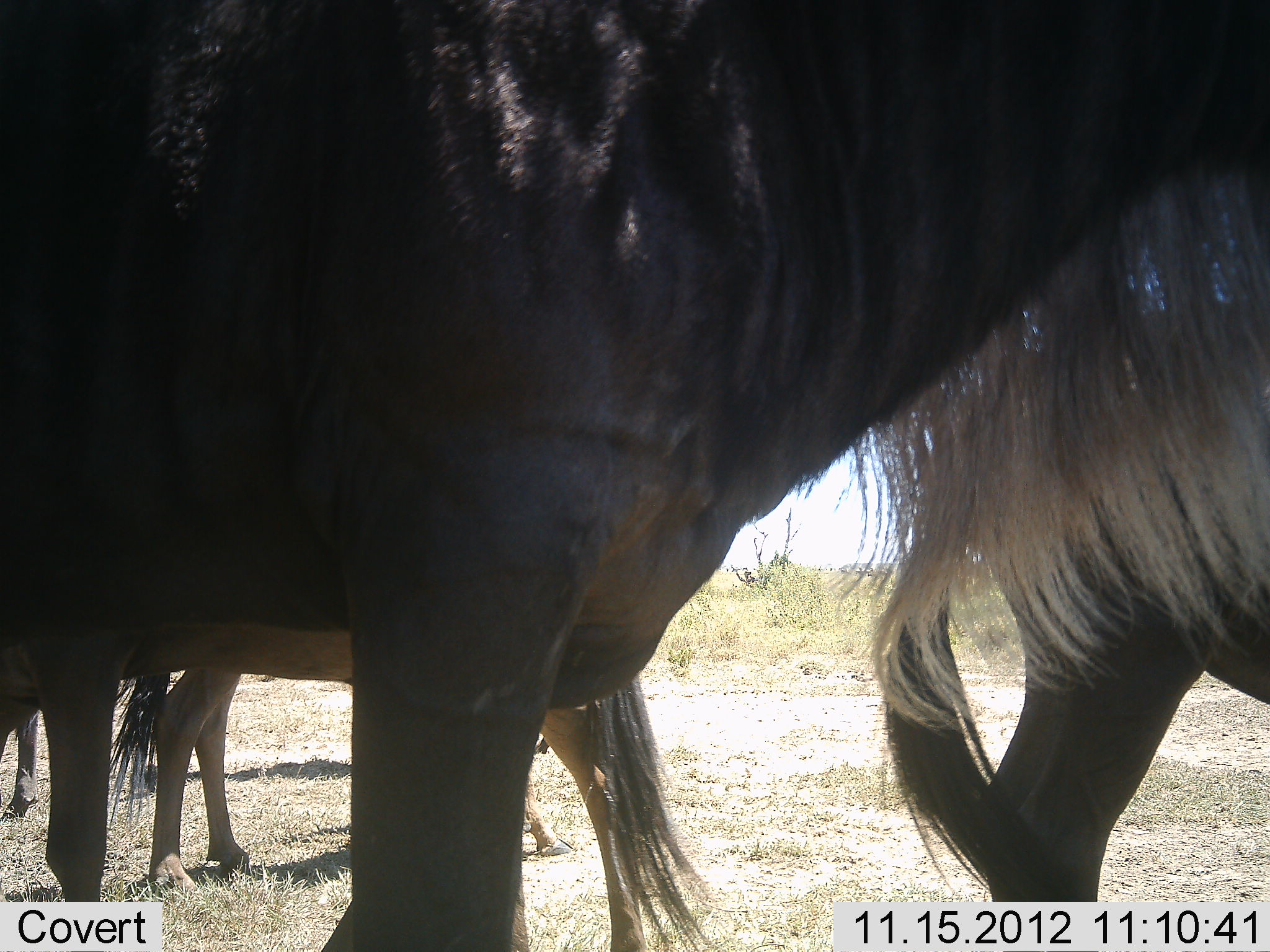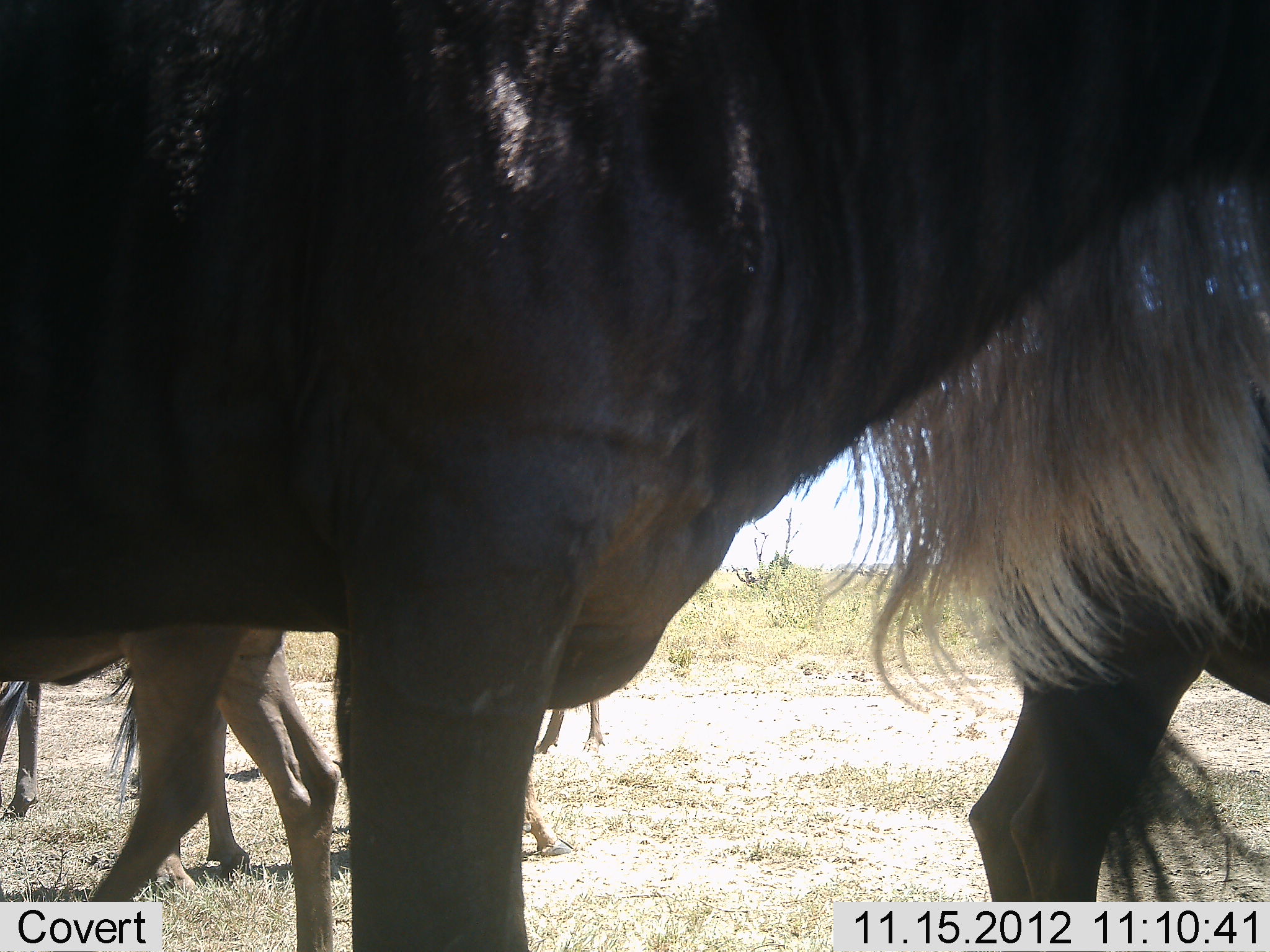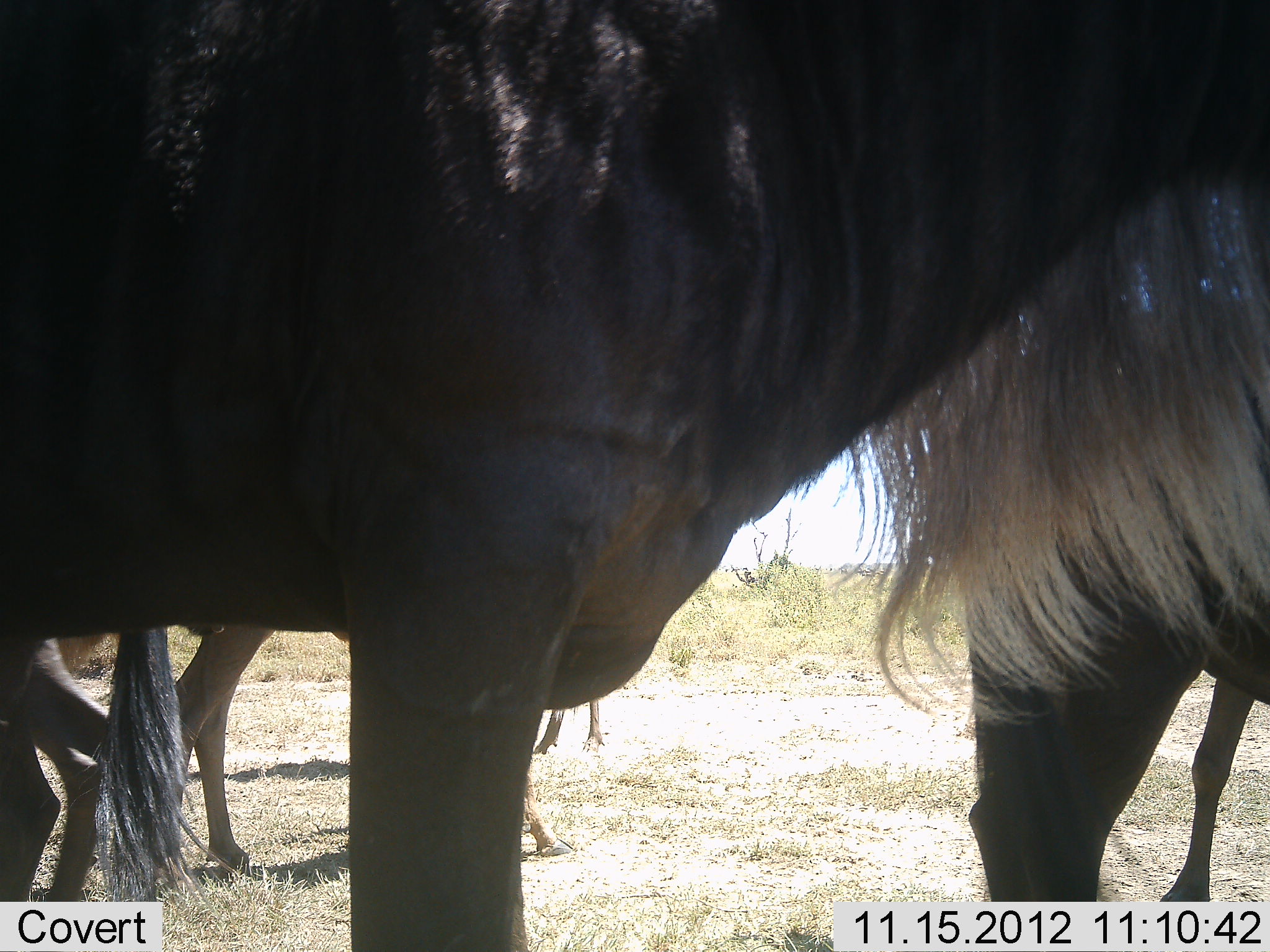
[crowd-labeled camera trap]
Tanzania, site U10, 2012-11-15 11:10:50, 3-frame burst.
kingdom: Animalia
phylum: Chordata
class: Mammalia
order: Artiodactyla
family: Bovidae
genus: Connochaetes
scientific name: Connochaetes taurinus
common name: blue wildebeest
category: wildebeest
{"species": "wildebeest (blue wildebeest) (Connochaetes taurinus)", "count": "6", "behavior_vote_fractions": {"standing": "100%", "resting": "0%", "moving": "50%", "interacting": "10%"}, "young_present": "0%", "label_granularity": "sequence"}